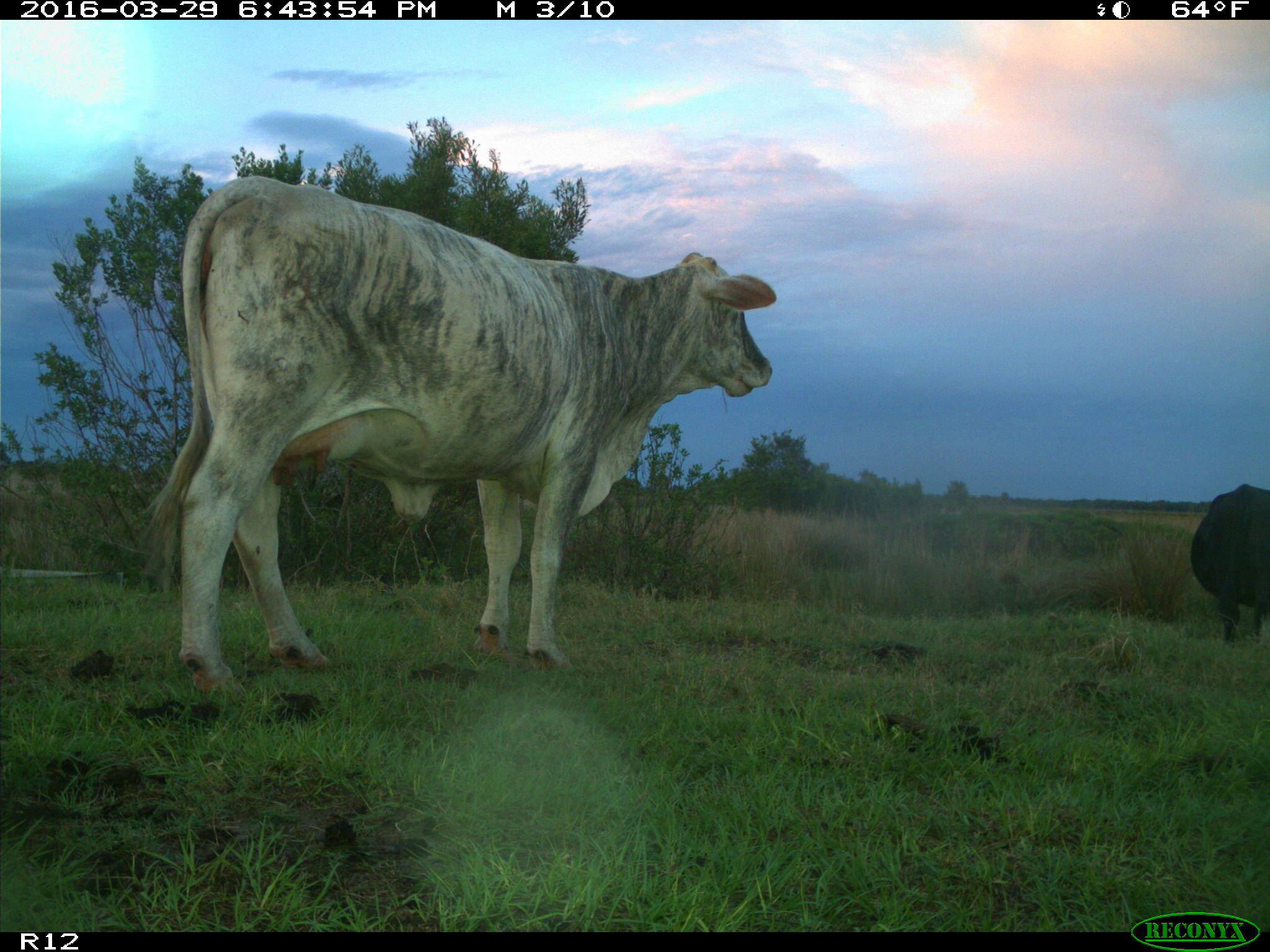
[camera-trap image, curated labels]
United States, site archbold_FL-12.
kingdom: Animalia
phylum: Chordata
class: Mammalia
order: Artiodactyla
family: Bovidae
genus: Bos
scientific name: Bos taurus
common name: domestic cow